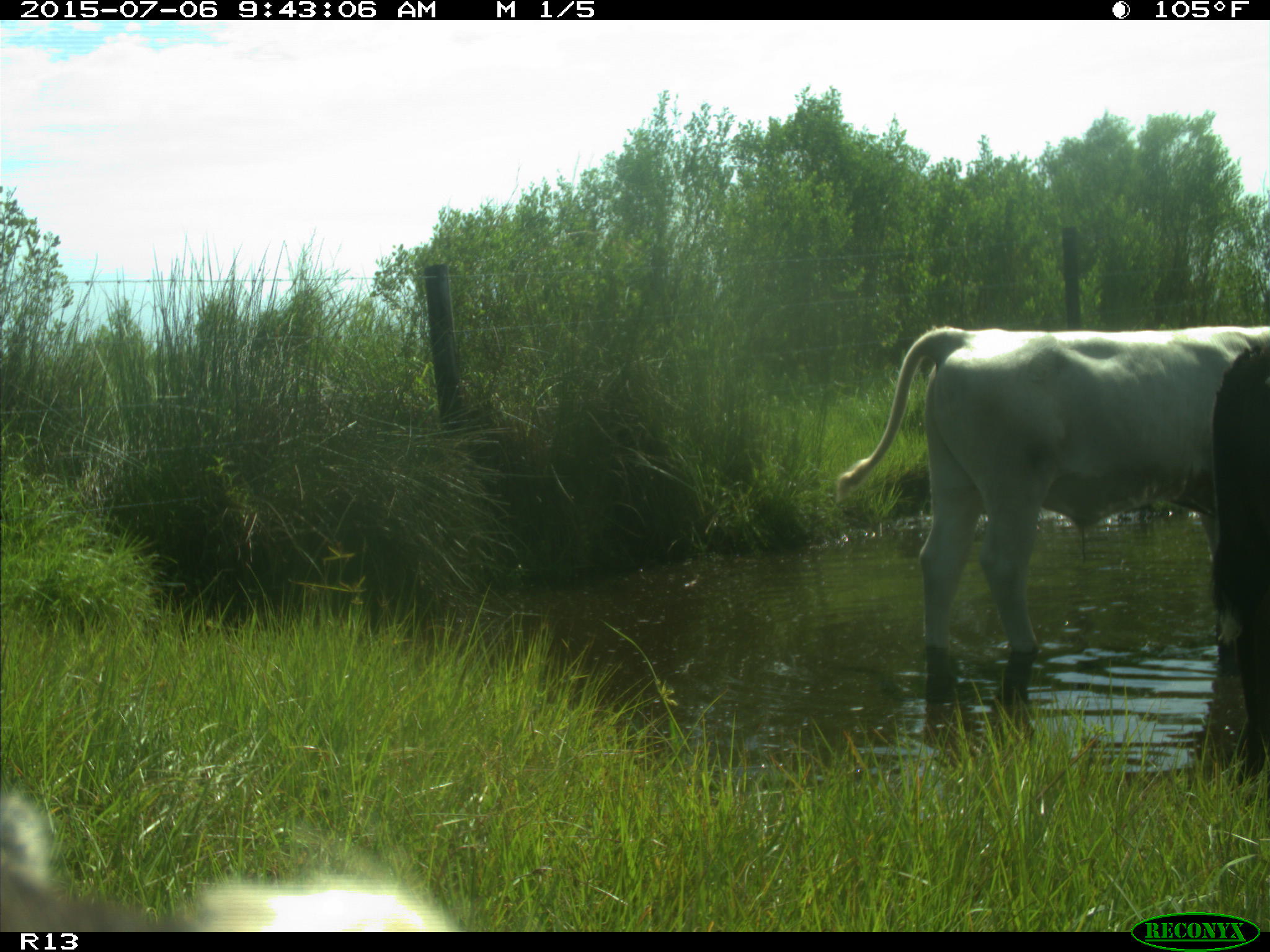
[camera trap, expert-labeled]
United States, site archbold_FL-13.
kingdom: Animalia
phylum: Chordata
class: Mammalia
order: Artiodactyla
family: Bovidae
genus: Bos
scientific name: Bos taurus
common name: domestic cow